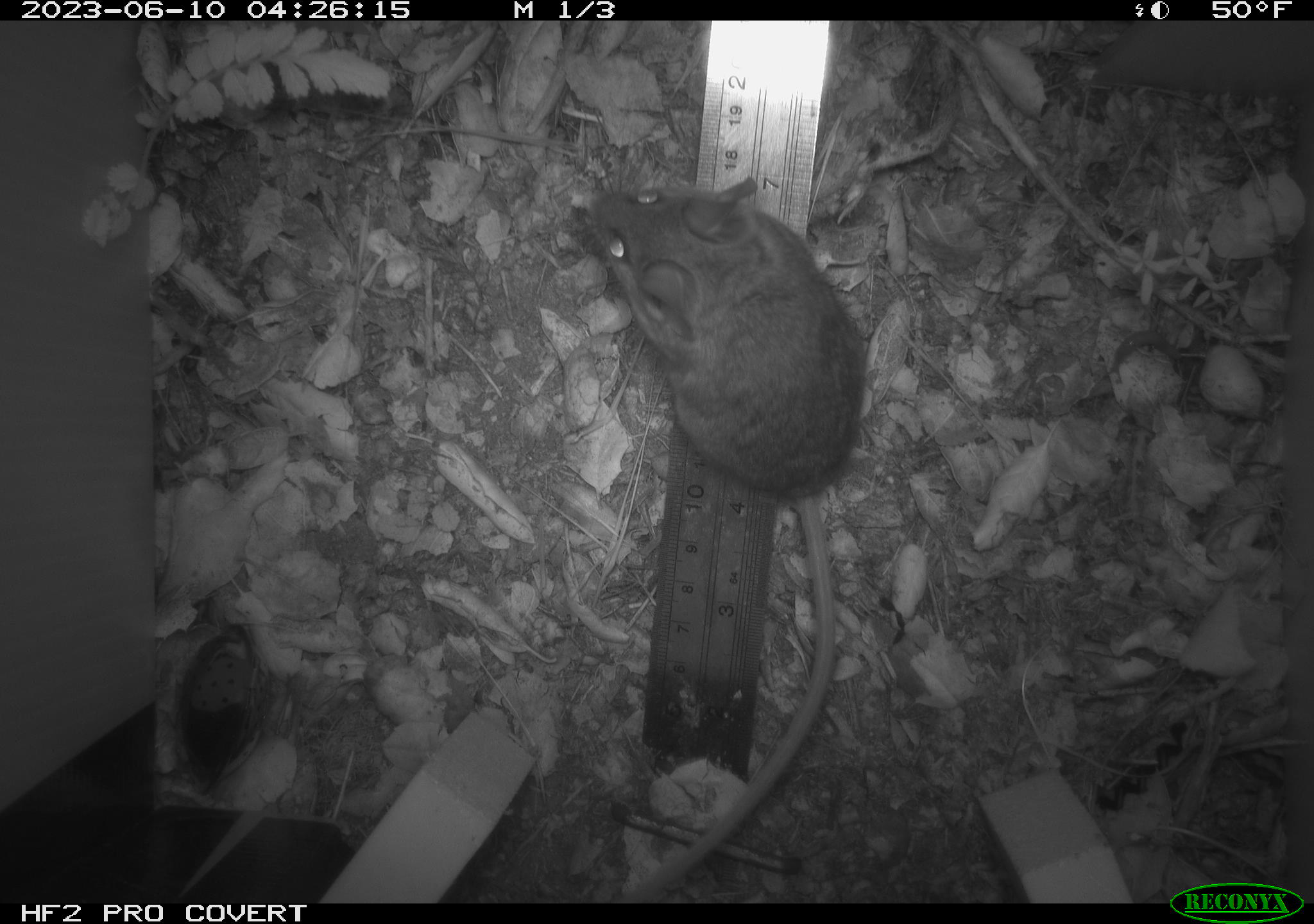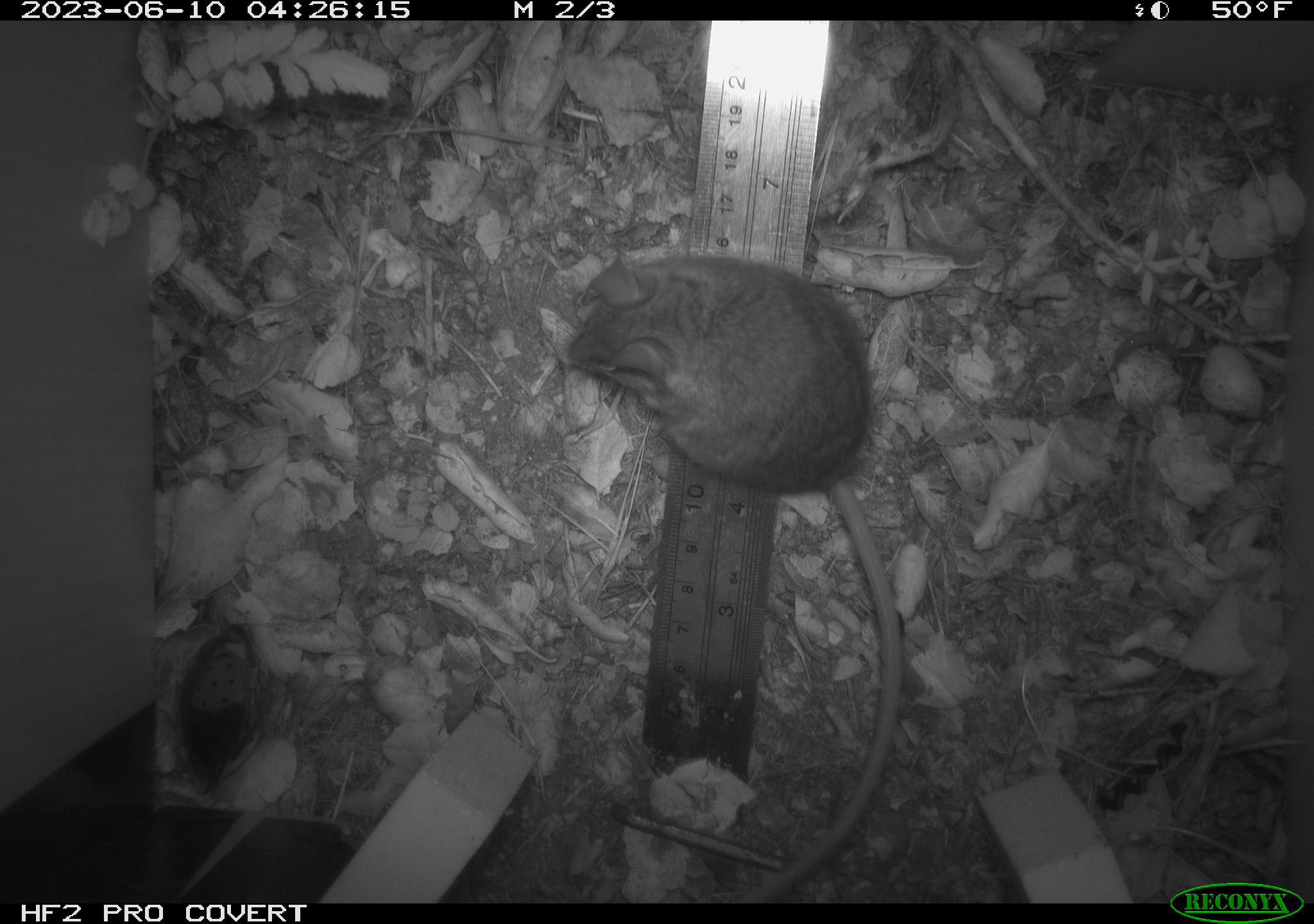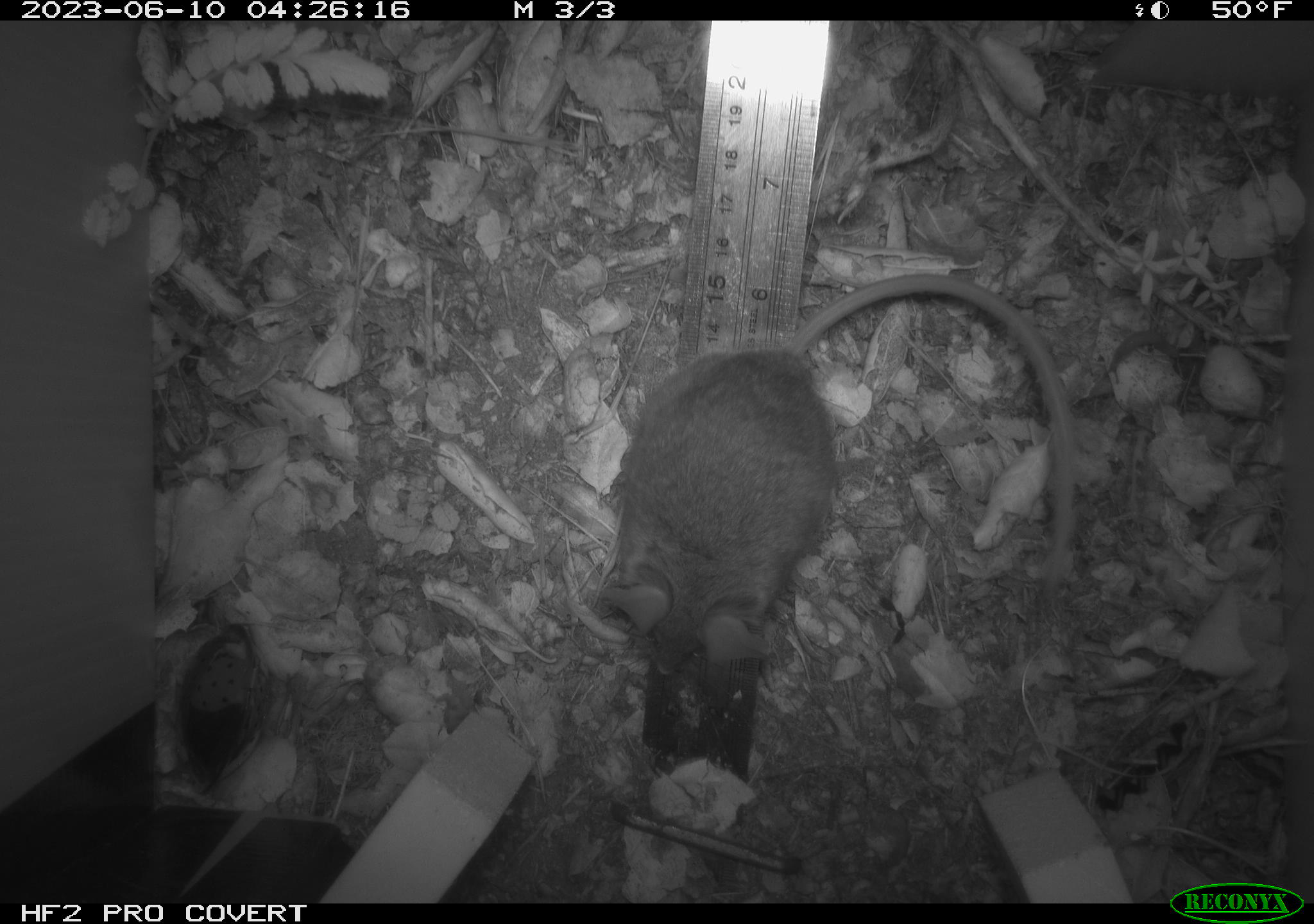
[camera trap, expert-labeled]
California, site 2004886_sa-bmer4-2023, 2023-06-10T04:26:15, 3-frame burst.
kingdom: Animalia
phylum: Chordata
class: Mammalia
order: Rodentia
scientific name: Rodentia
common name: mouse species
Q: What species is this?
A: Mouse species (Rodentia).